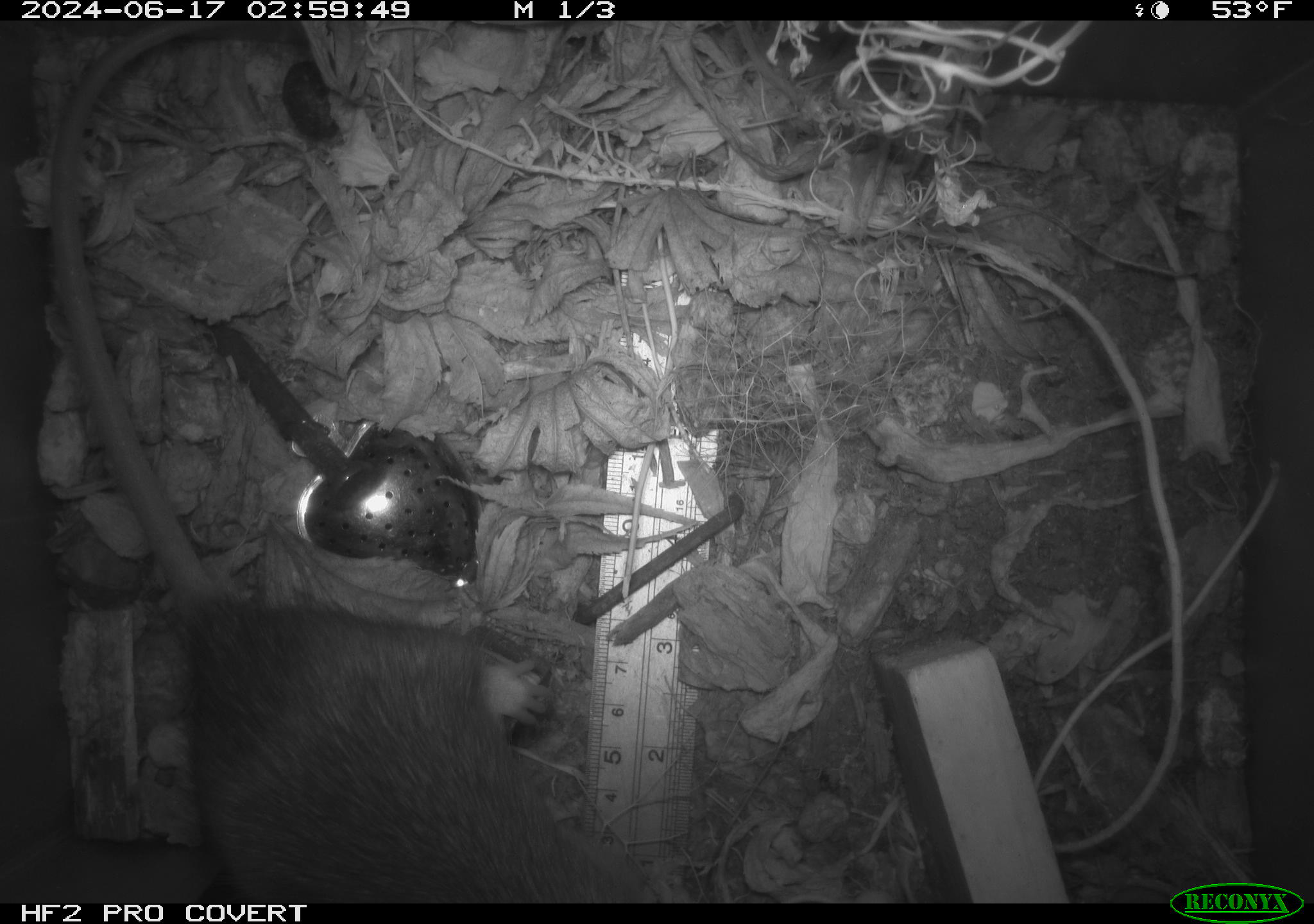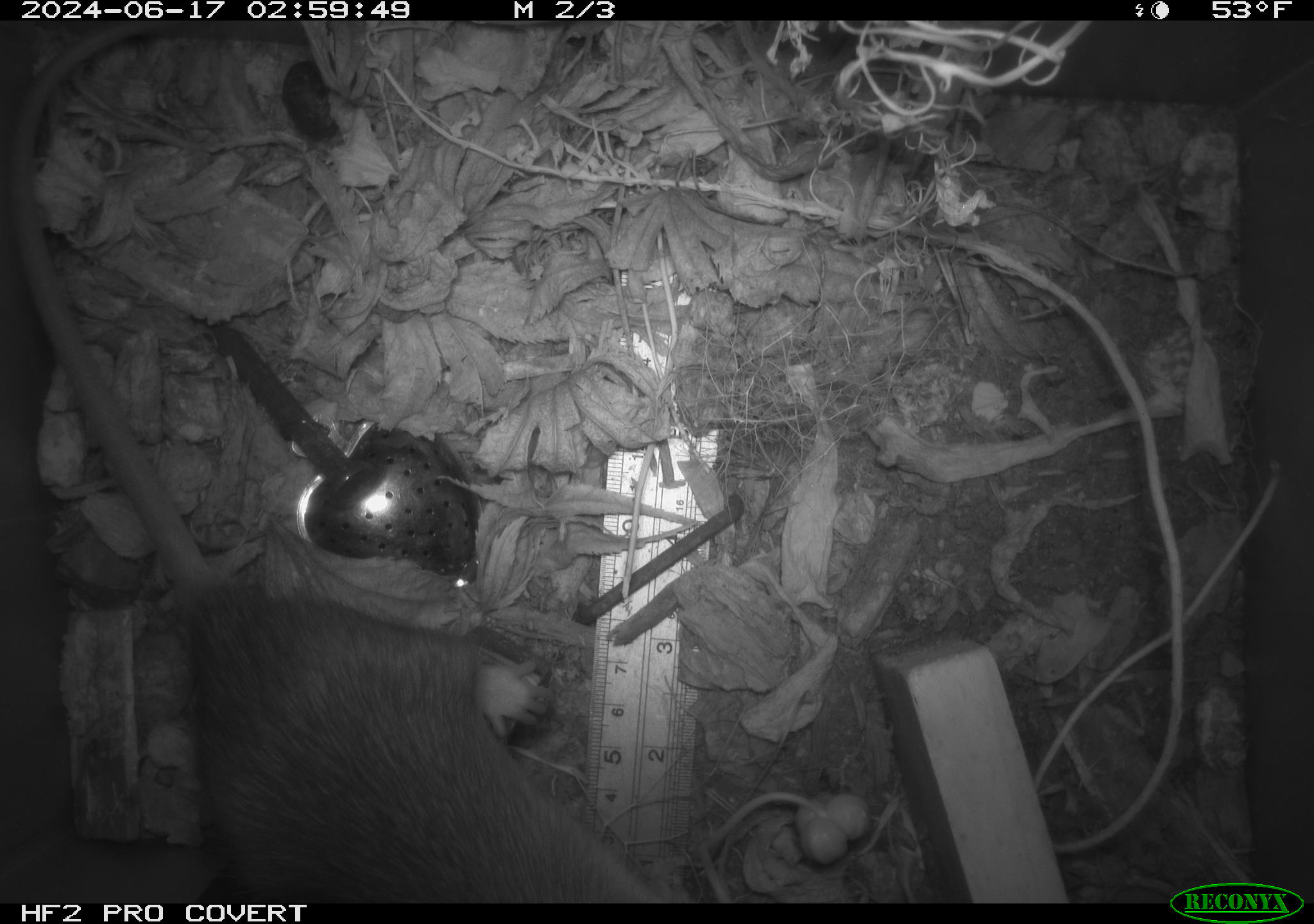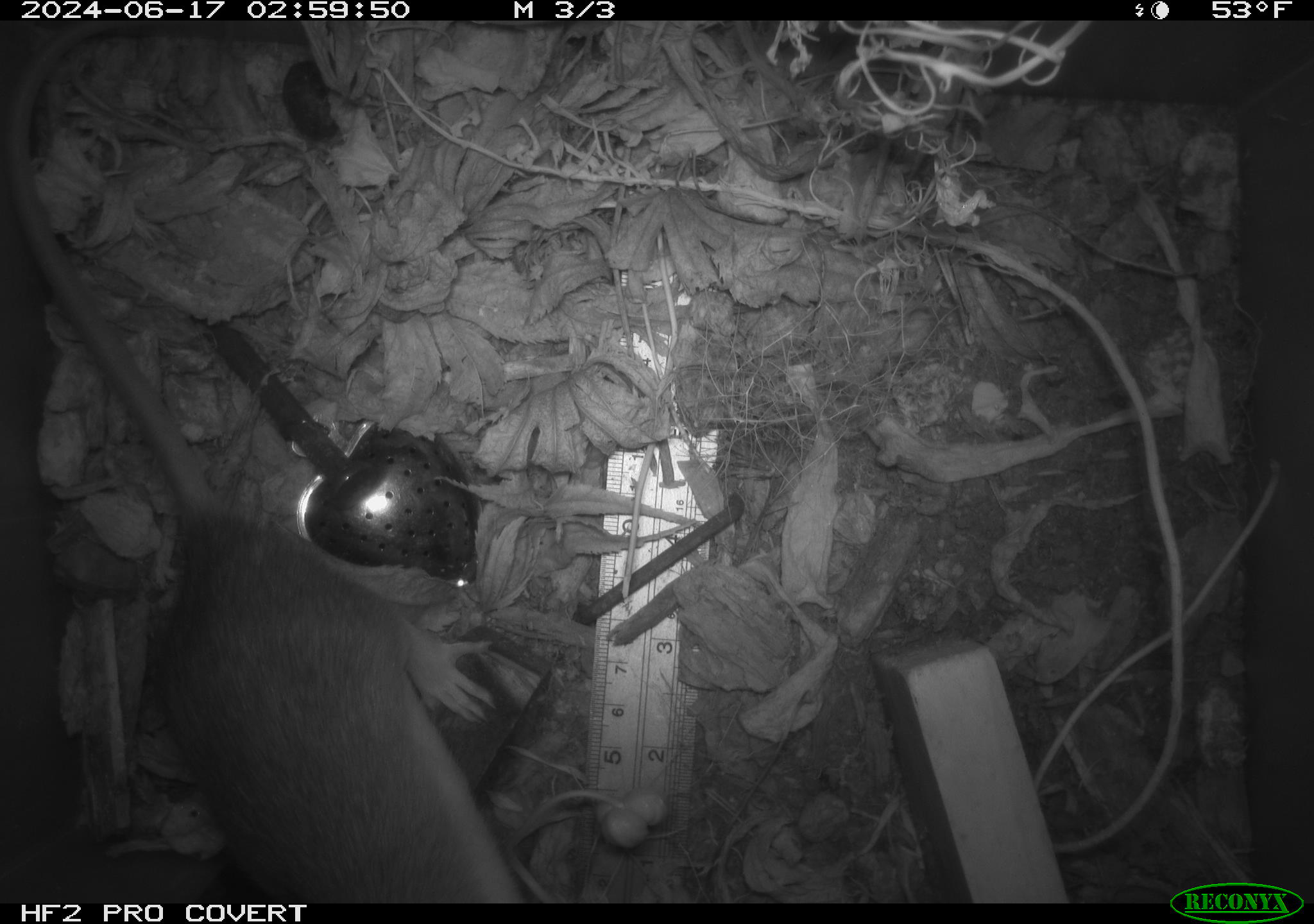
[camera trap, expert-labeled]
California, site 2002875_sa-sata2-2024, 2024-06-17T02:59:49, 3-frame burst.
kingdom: Animalia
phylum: Chordata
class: Mammalia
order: Rodentia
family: Muridae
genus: Rattus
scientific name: Rattus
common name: rat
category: rattus species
Rattus species (rat) (Rattus).